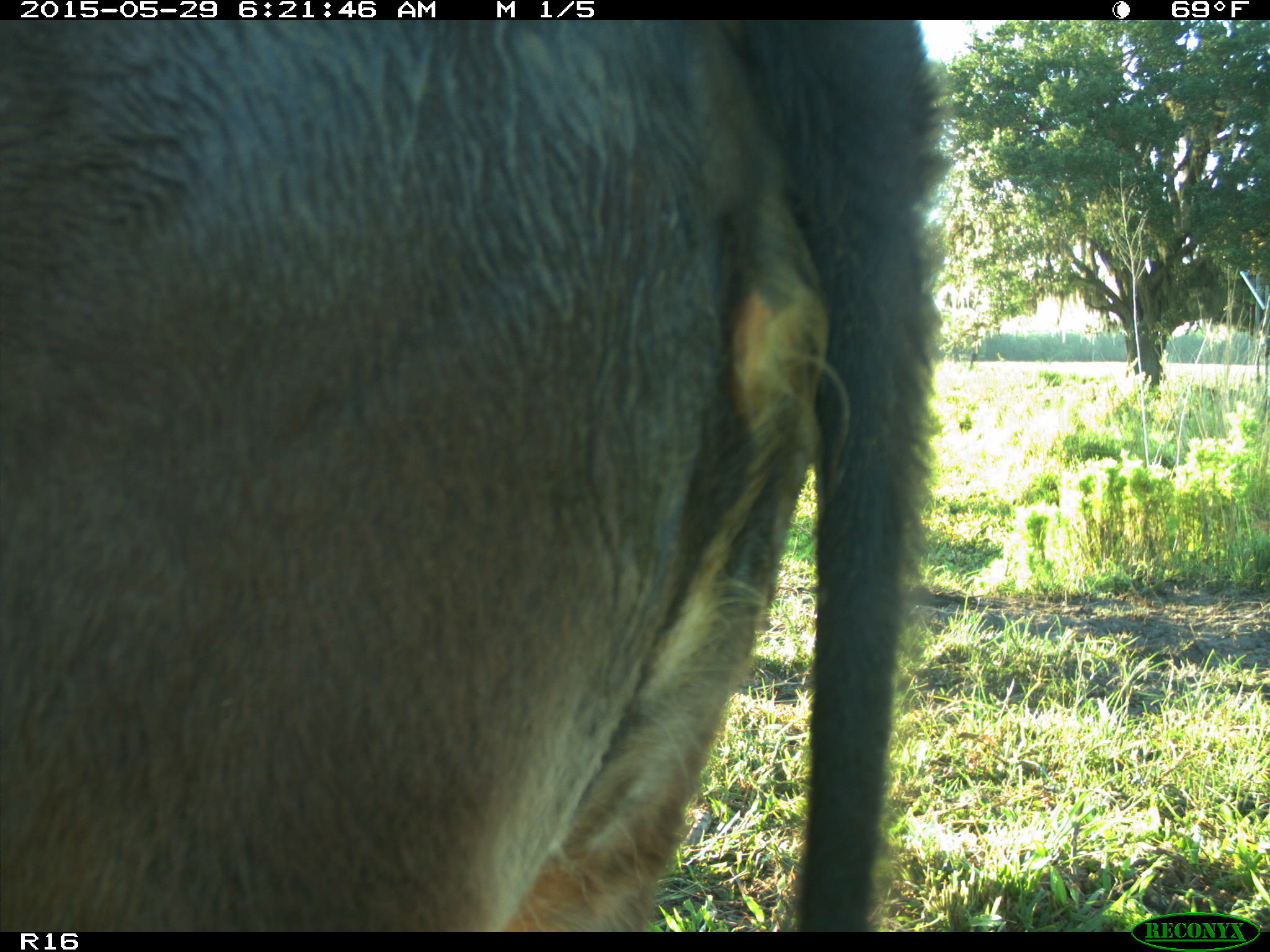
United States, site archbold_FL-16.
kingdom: Animalia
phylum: Chordata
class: Mammalia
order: Artiodactyla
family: Bovidae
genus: Bos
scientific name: Bos taurus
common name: domestic cow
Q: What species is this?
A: Bos taurus (domestic cow).